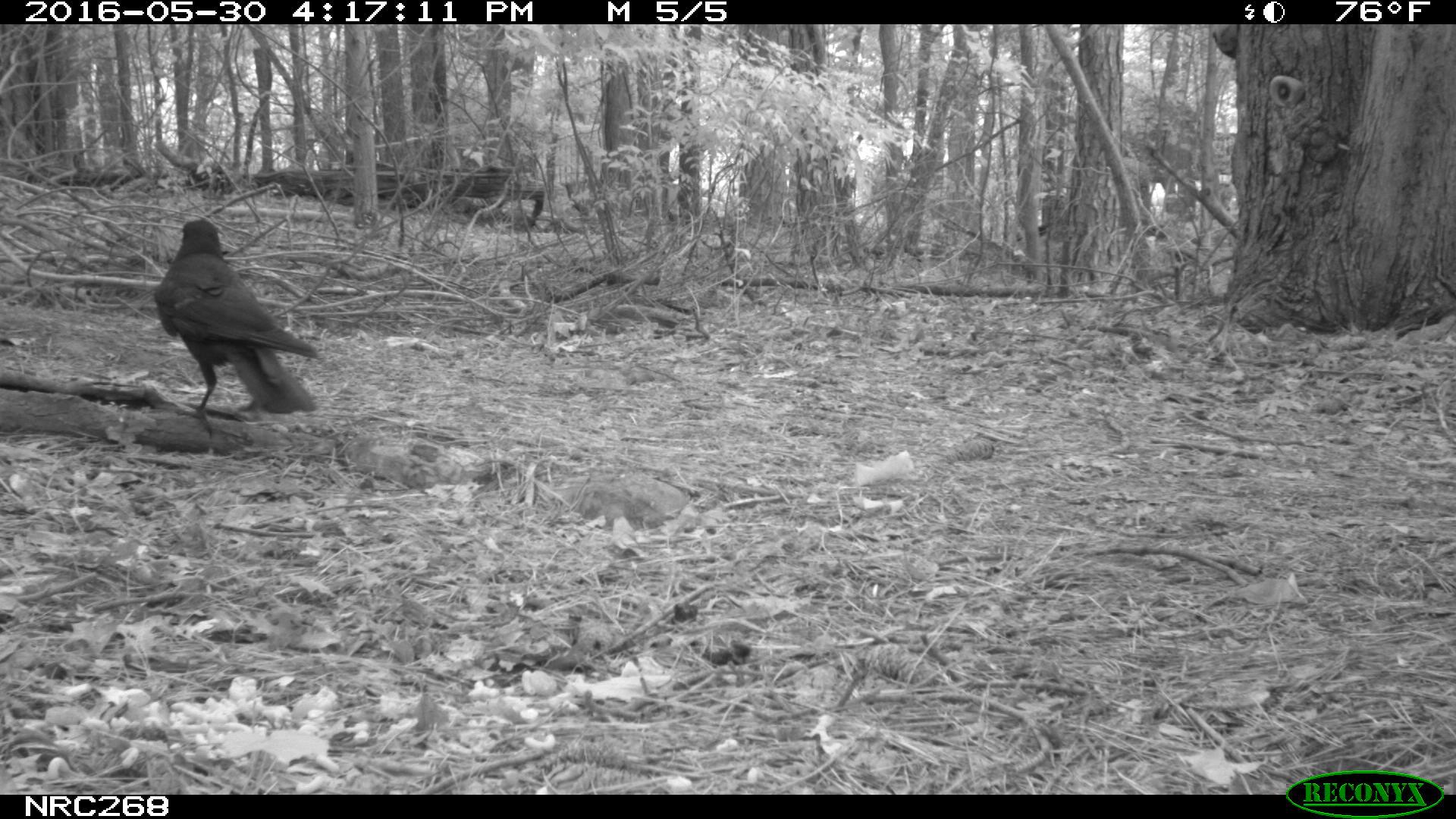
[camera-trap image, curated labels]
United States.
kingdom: Animalia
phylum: Chordata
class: Aves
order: Passeriformes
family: Corvidae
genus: Corvus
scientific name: Corvus brachyrhynchos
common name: american crow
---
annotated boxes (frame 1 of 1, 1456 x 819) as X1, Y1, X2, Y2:
American Crow: 149, 210, 311, 431